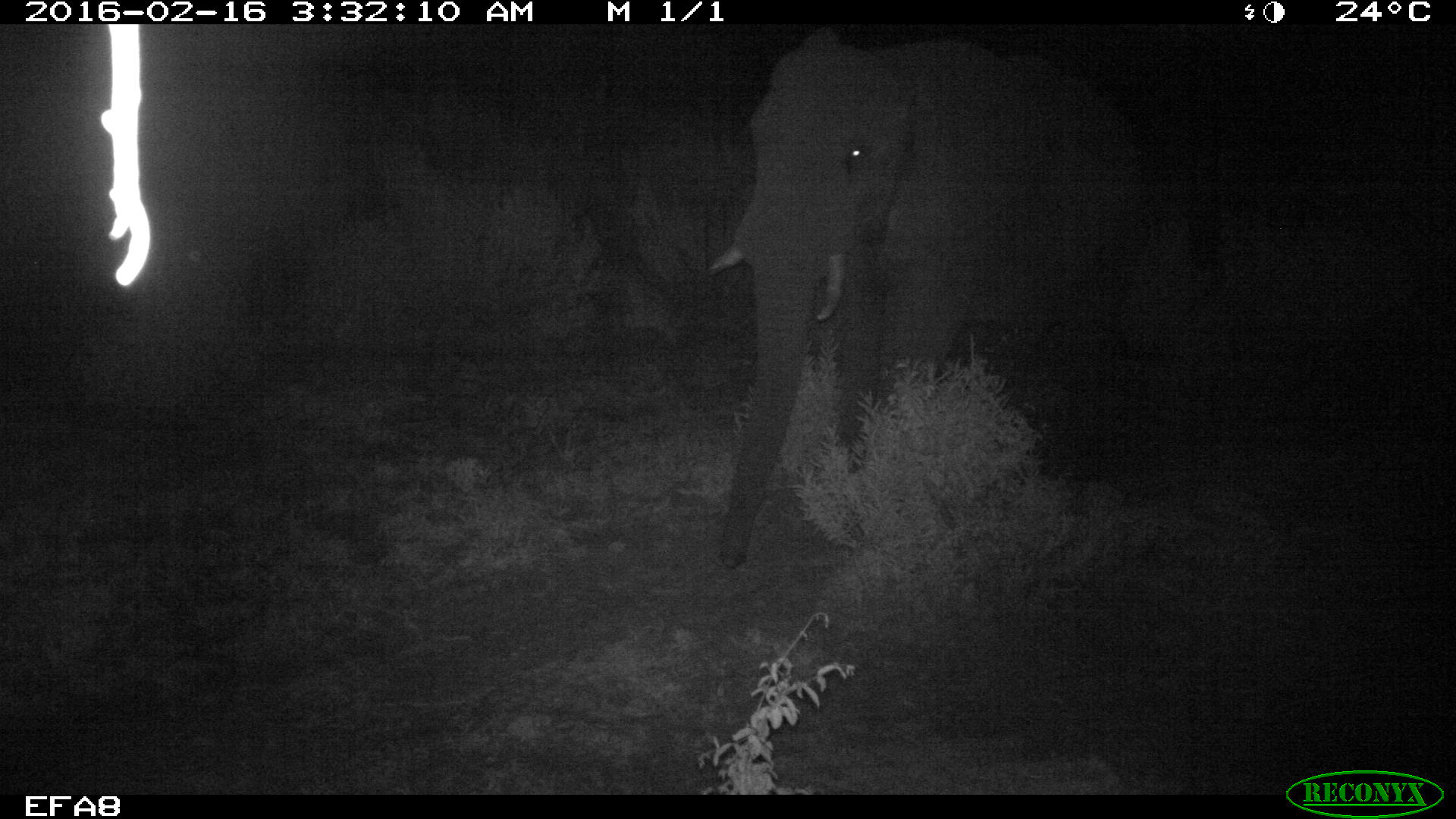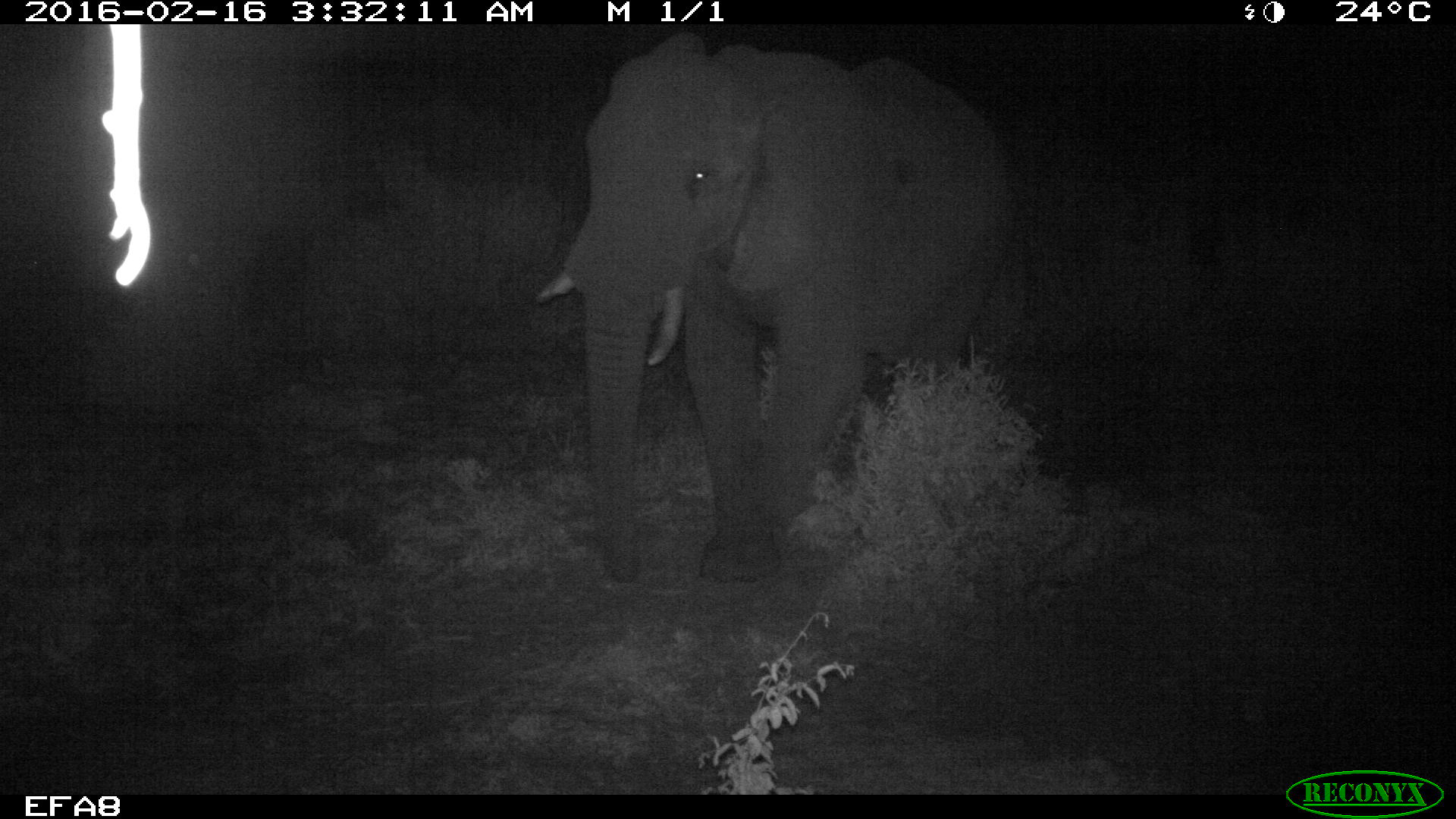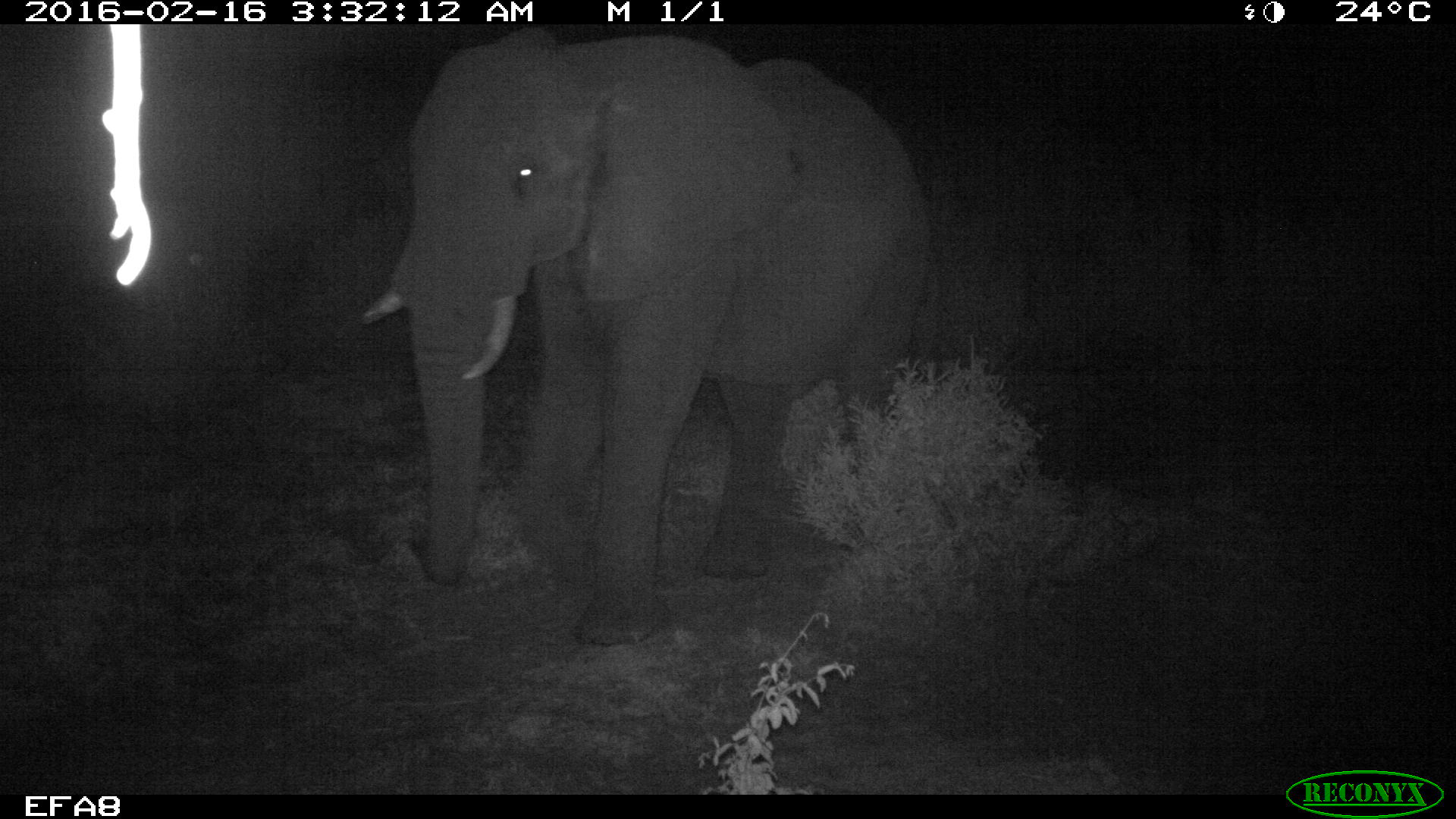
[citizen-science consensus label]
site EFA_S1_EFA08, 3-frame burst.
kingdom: Animalia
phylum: Chordata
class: Mammalia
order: Proboscidea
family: Elephantidae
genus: Loxodonta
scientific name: Loxodonta africana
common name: african bush elephant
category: elephant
Elephant (african bush elephant) (Loxodonta africana), count 1. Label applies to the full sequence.